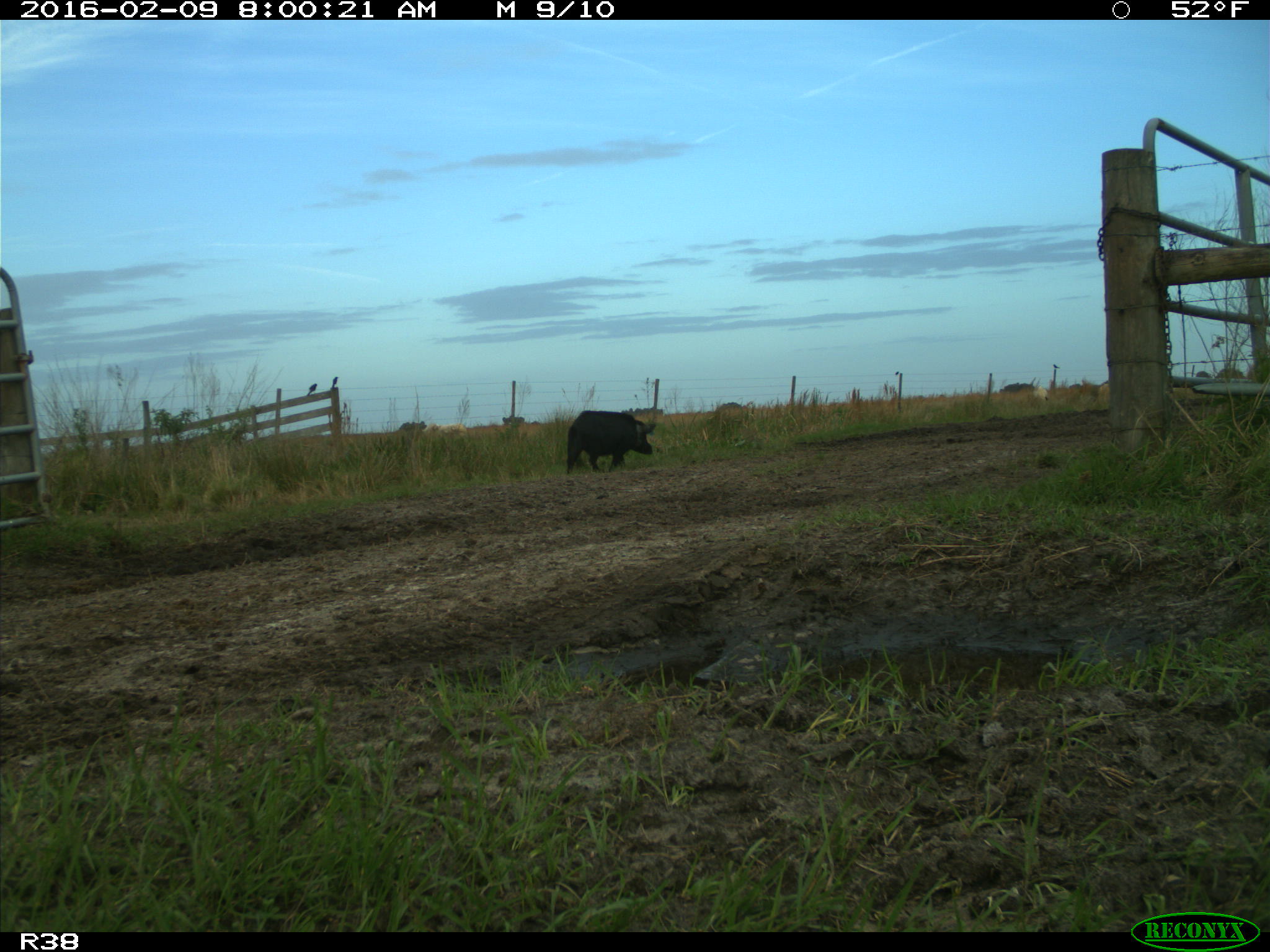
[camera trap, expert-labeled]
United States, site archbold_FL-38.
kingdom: Animalia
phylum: Chordata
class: Mammalia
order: Artiodactyla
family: Suidae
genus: Sus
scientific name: Sus scrofa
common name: wild boar